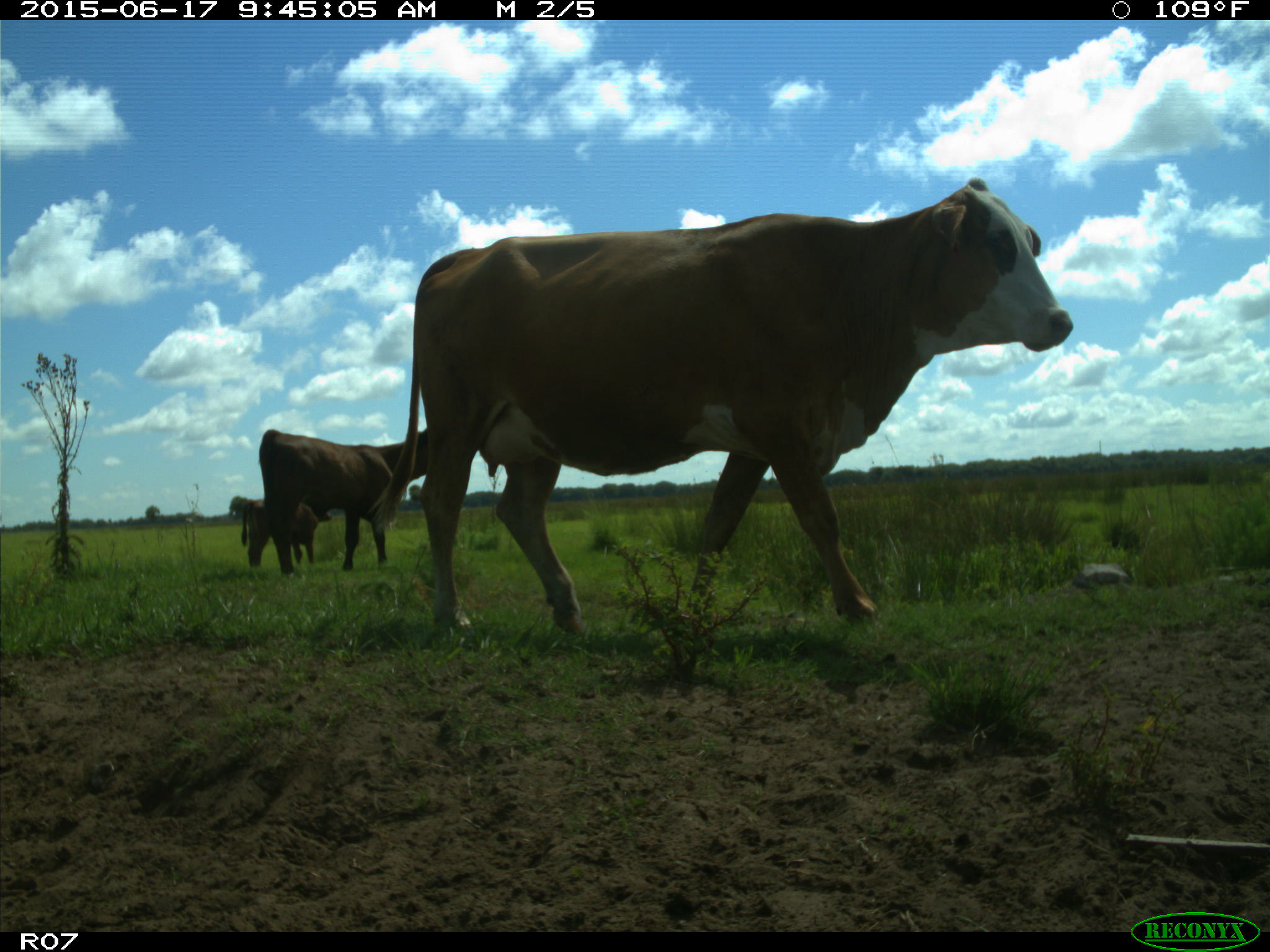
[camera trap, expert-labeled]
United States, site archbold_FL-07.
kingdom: Animalia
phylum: Chordata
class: Mammalia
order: Artiodactyla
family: Bovidae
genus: Bos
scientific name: Bos taurus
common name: domestic cow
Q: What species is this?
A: Bos taurus (domestic cow).